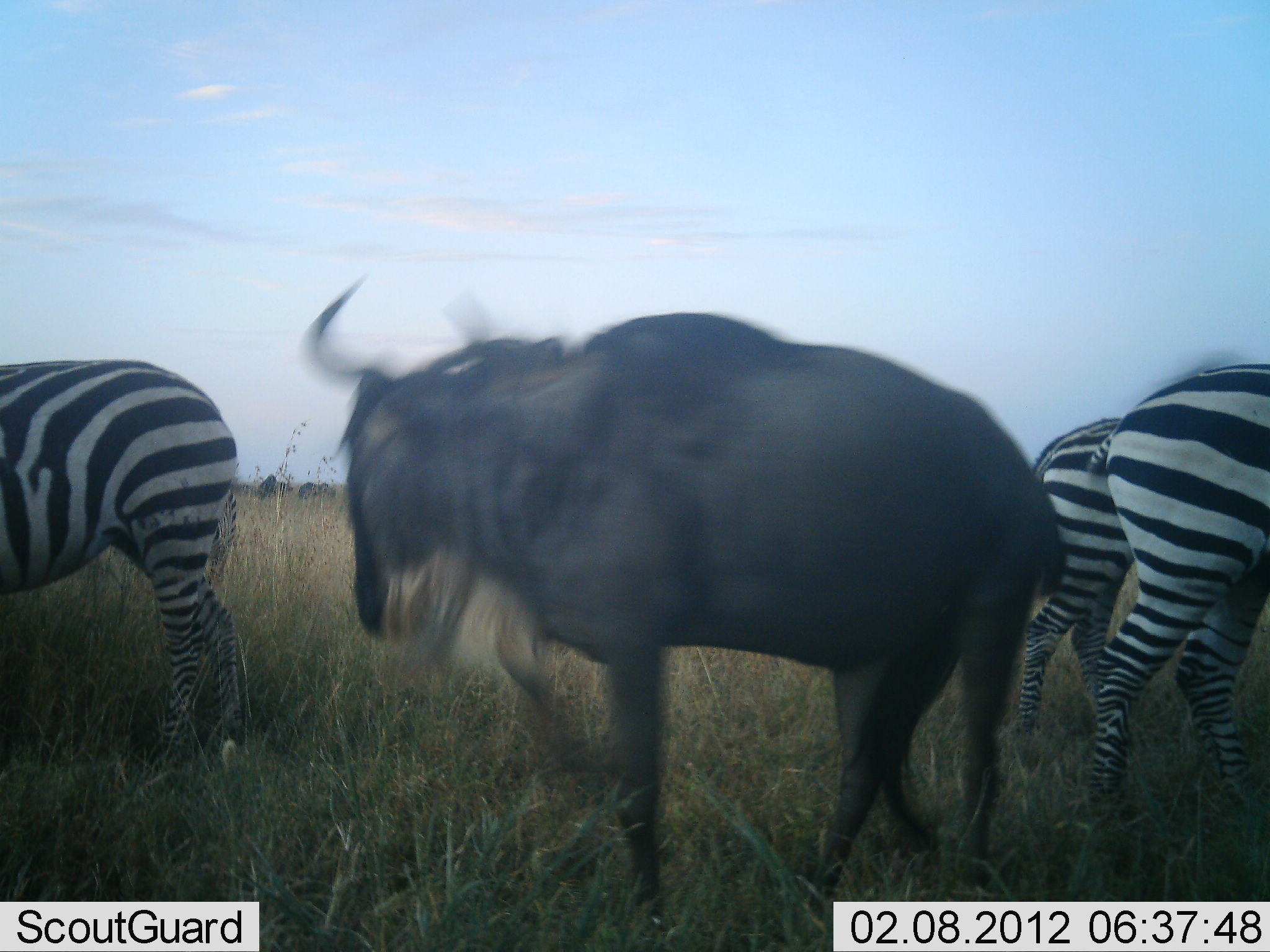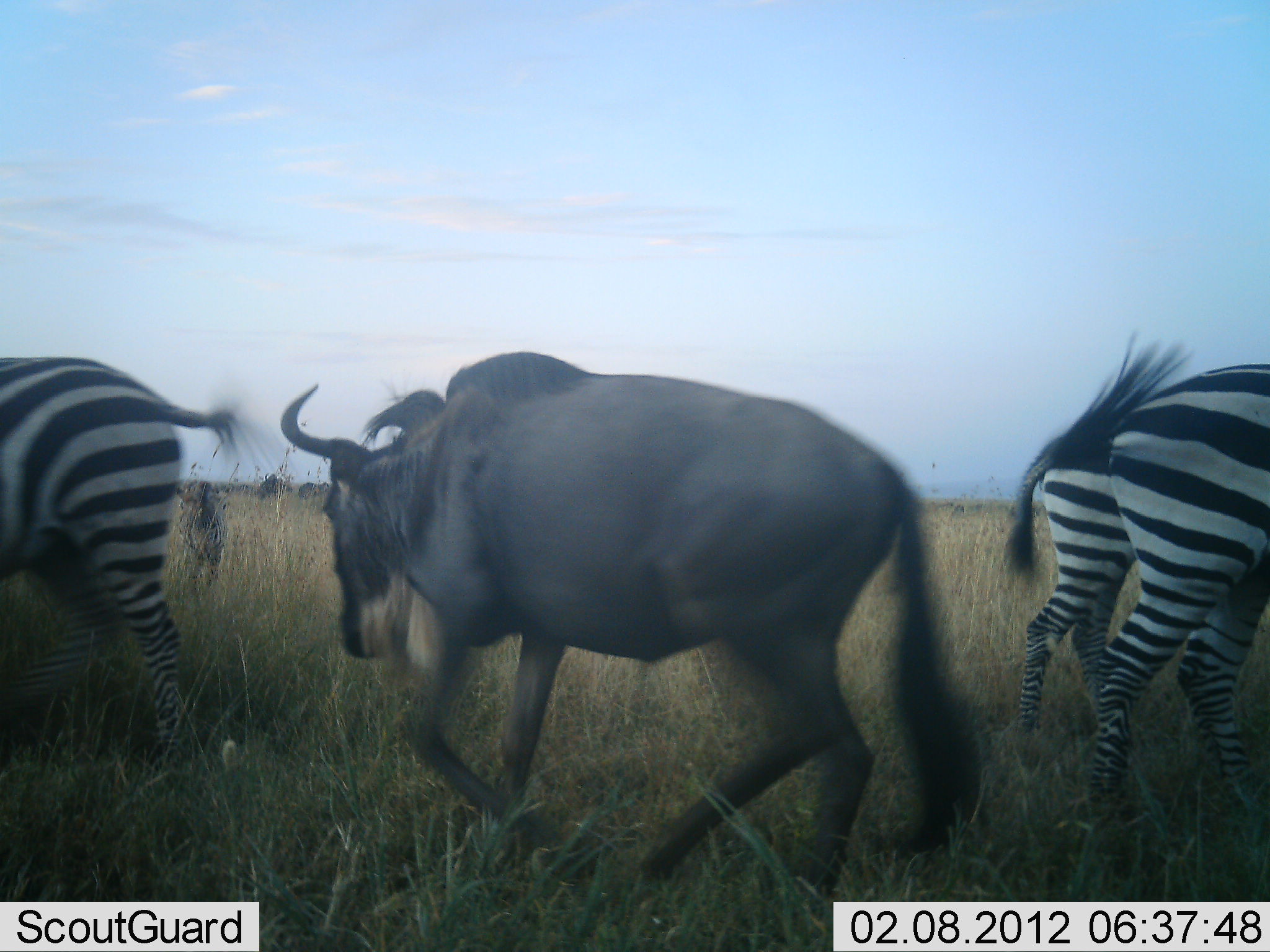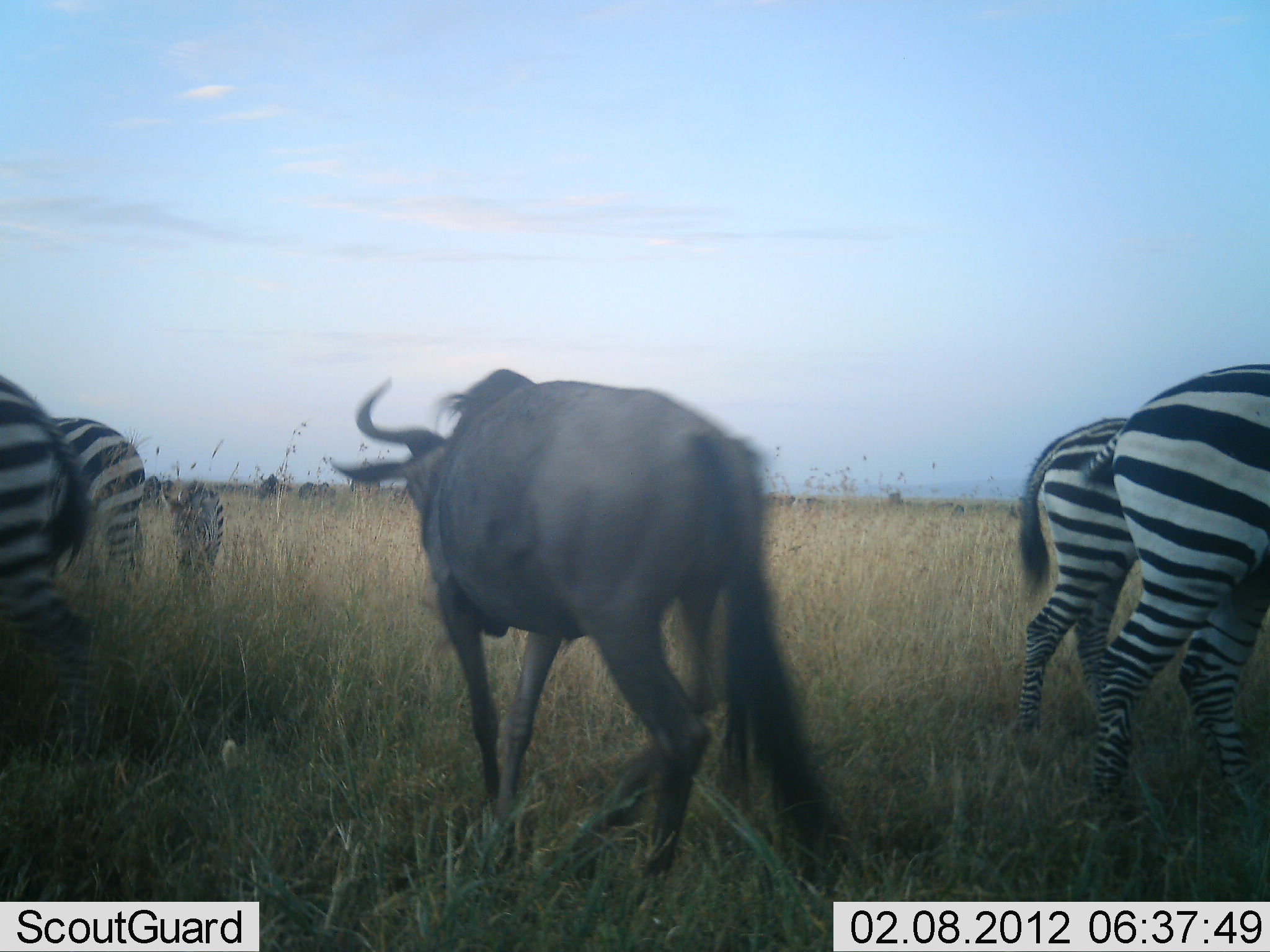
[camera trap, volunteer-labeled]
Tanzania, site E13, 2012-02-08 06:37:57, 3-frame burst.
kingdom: Animalia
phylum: Chordata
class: Mammalia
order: Artiodactyla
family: Bovidae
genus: Connochaetes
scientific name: Connochaetes taurinus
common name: blue wildebeest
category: wildebeest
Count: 1.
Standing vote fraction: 15%.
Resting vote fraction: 0%.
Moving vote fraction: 96%.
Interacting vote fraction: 0%.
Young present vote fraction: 0%.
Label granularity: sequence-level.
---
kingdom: Animalia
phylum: Chordata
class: Mammalia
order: Perissodactyla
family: Equidae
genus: Equus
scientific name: Equus quagga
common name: plains zebra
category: zebra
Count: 4.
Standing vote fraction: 63%.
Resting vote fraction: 0%.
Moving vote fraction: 63%.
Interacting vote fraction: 0%.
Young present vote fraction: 30%.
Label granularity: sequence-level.